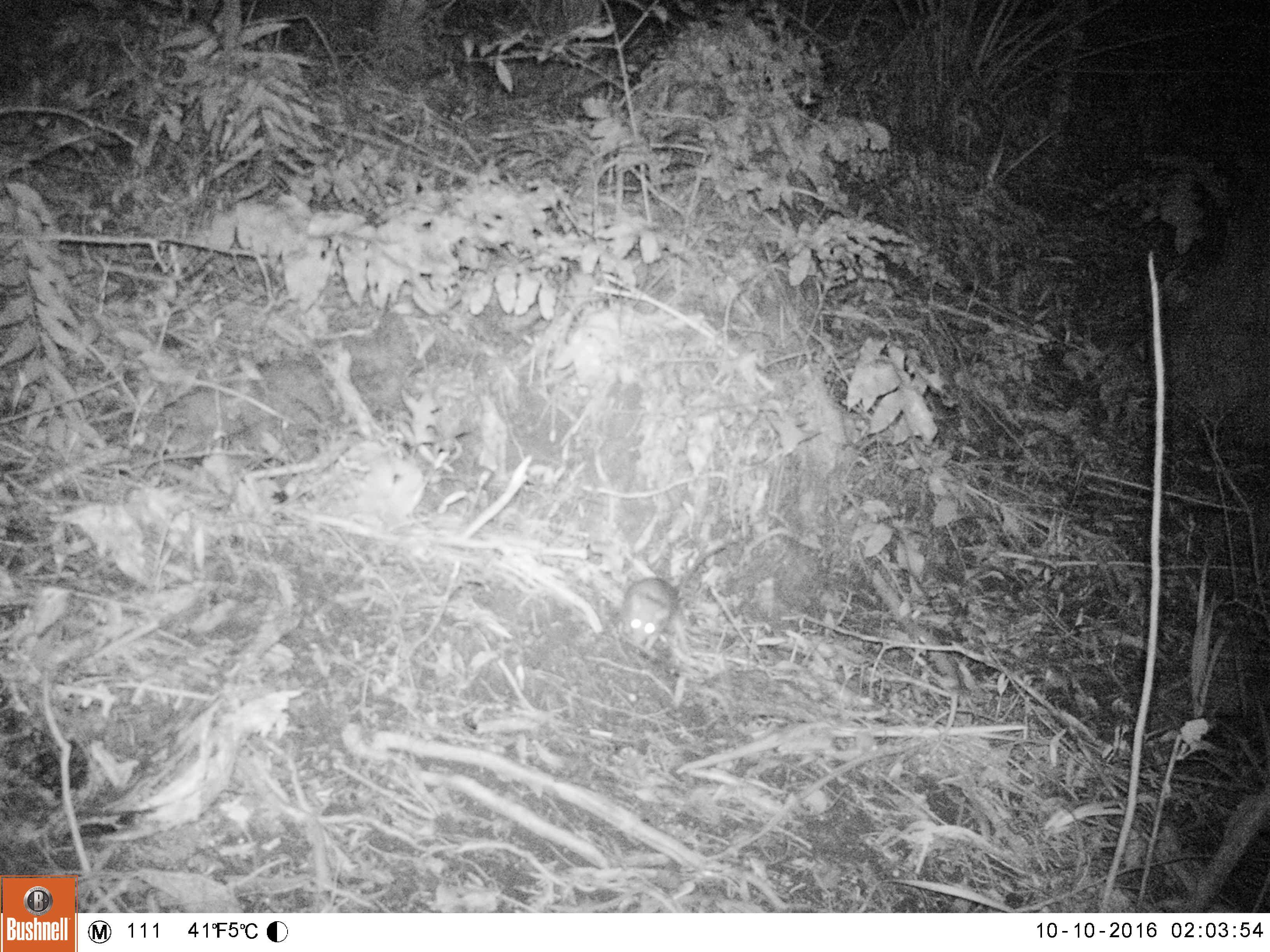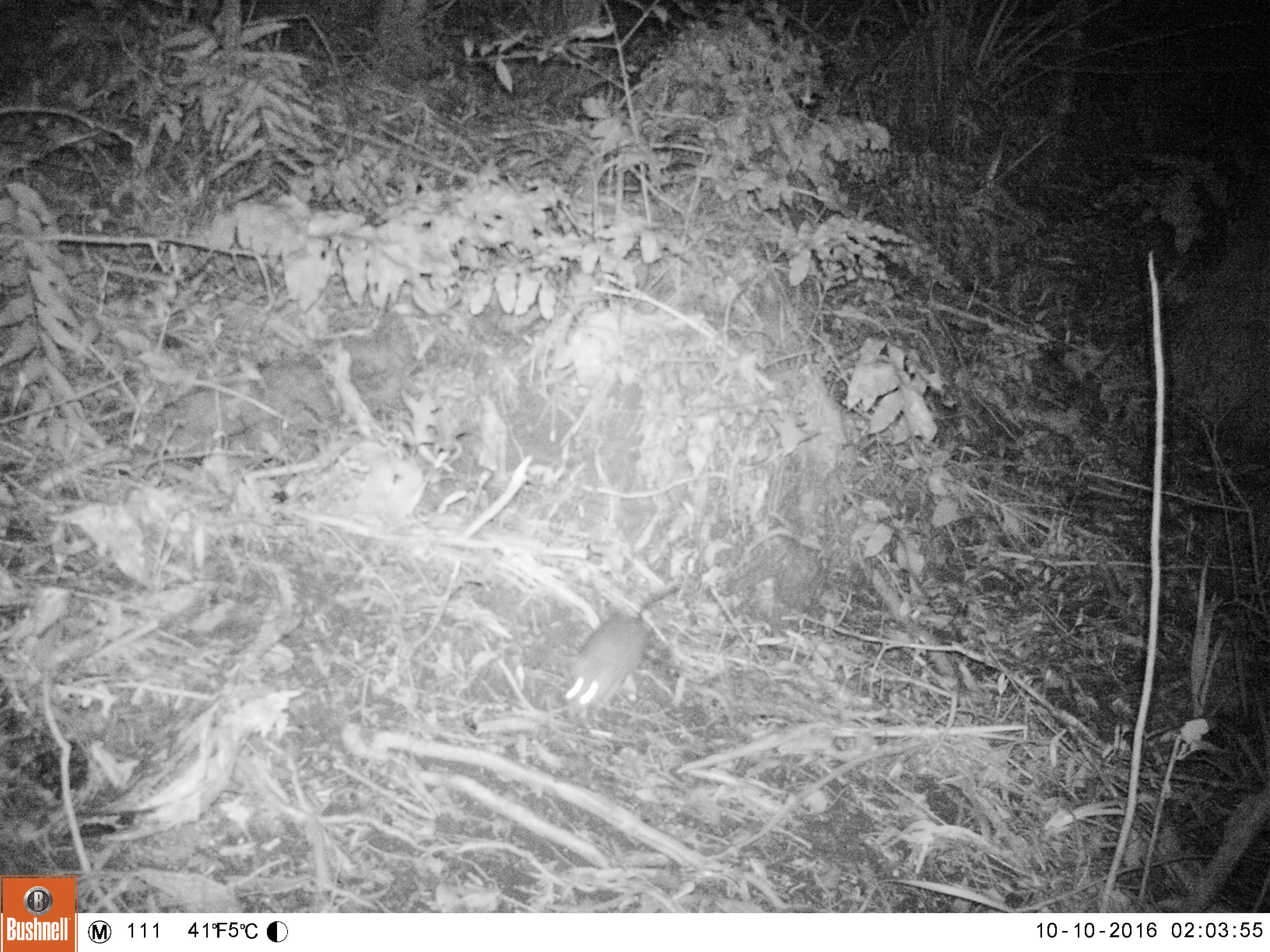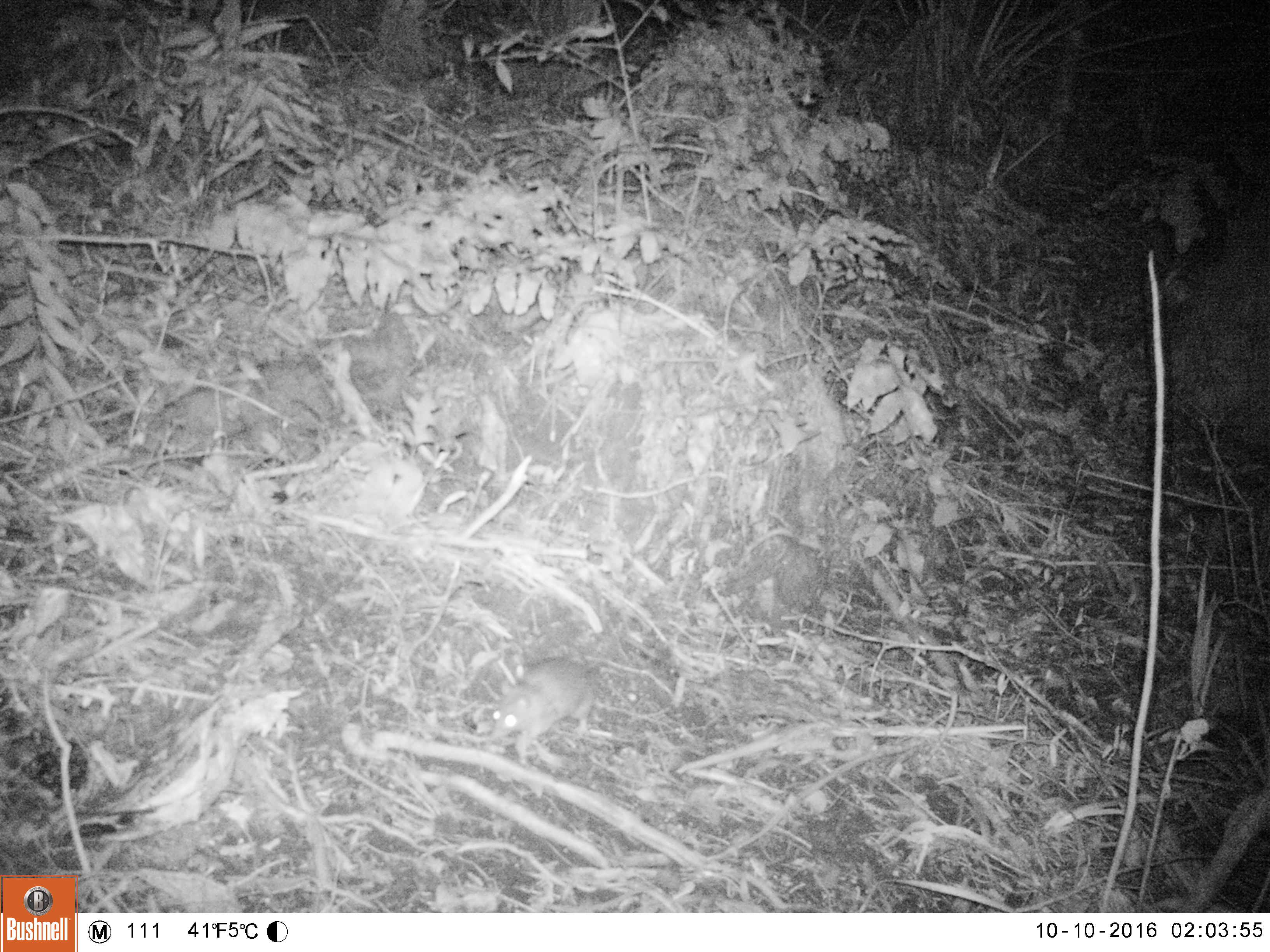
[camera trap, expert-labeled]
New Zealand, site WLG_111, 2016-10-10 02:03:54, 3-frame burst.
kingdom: Animalia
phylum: Chordata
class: Mammalia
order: Rodentia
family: Muridae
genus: Rattus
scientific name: Rattus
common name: rat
Rat (Rattus).